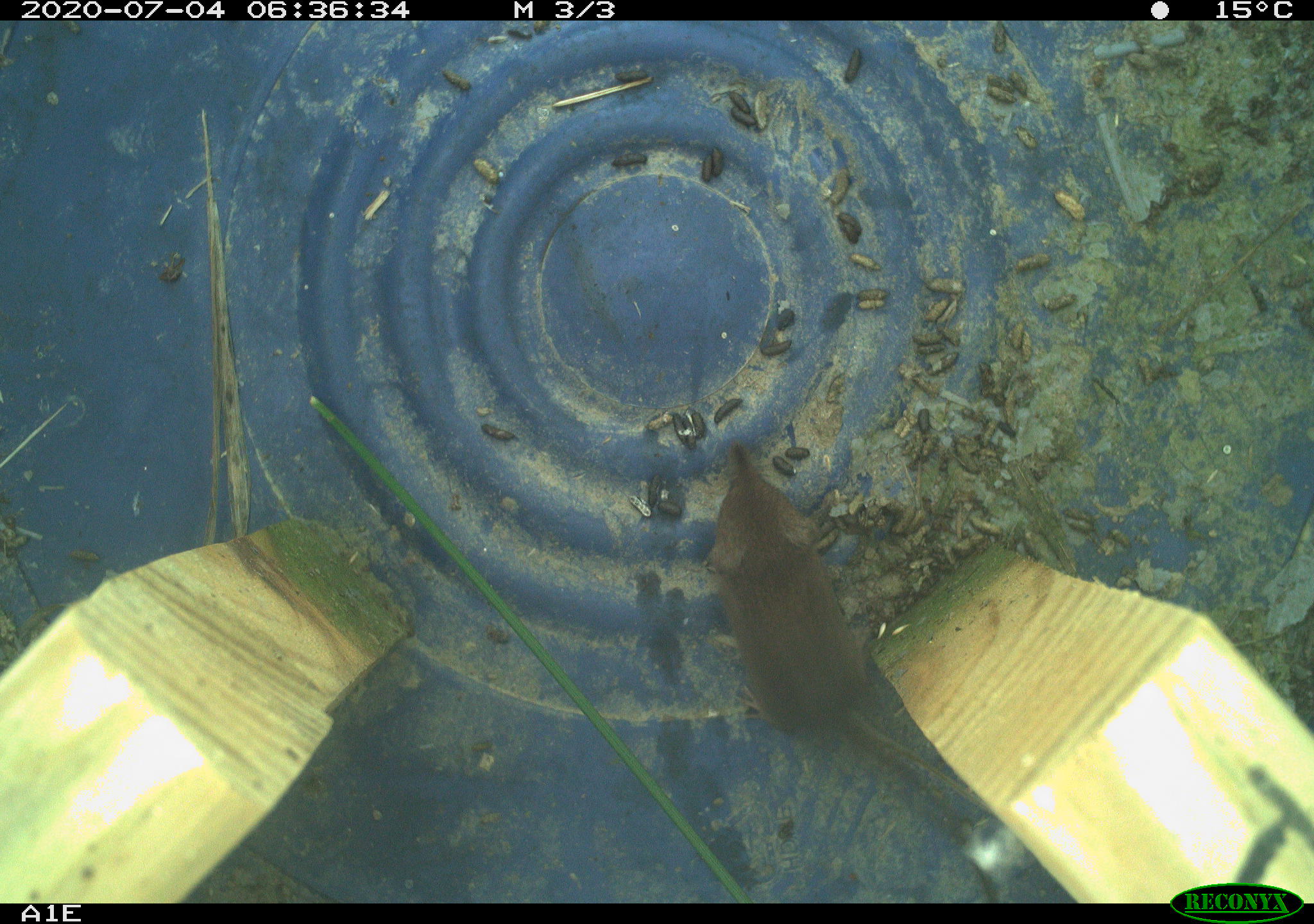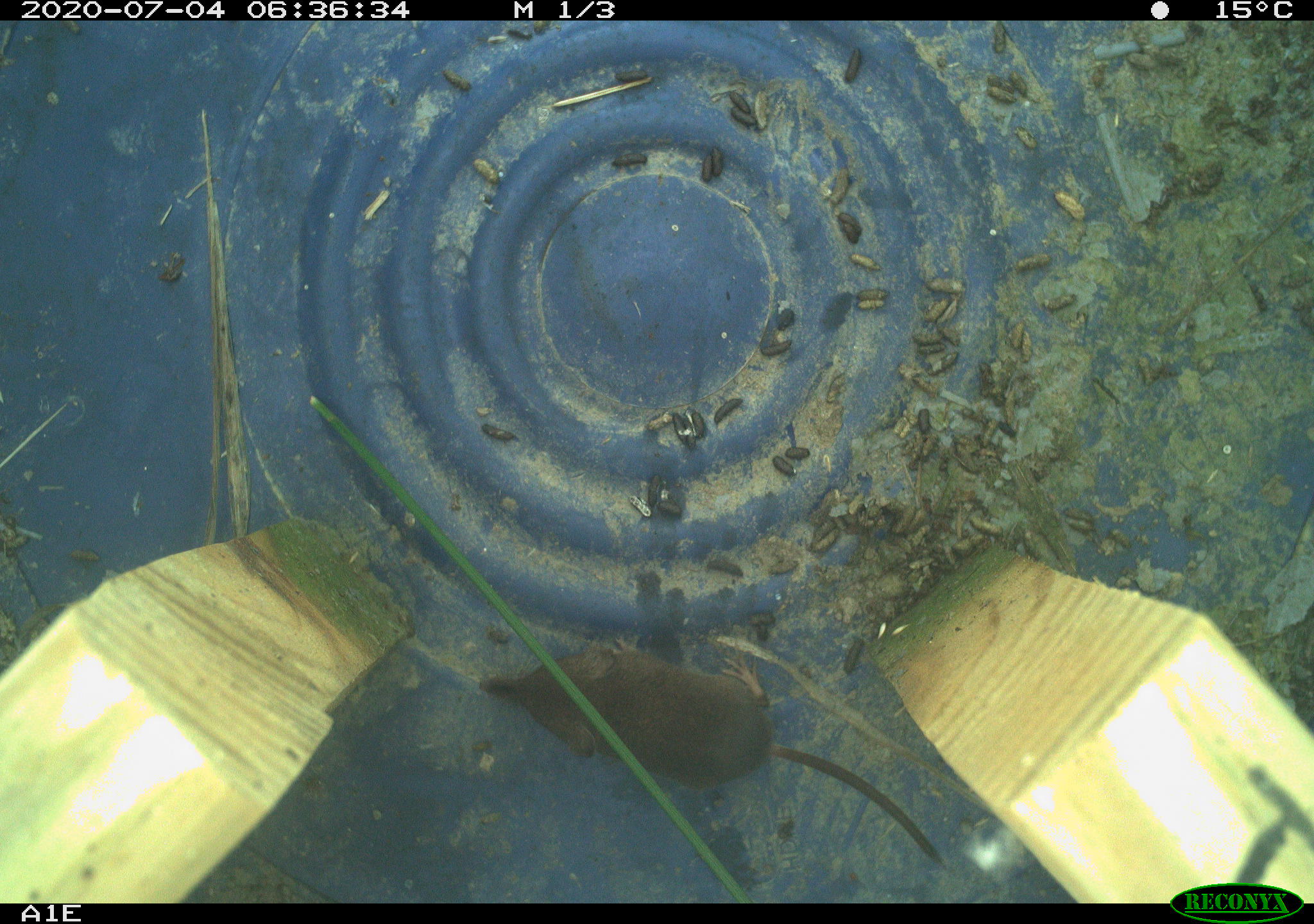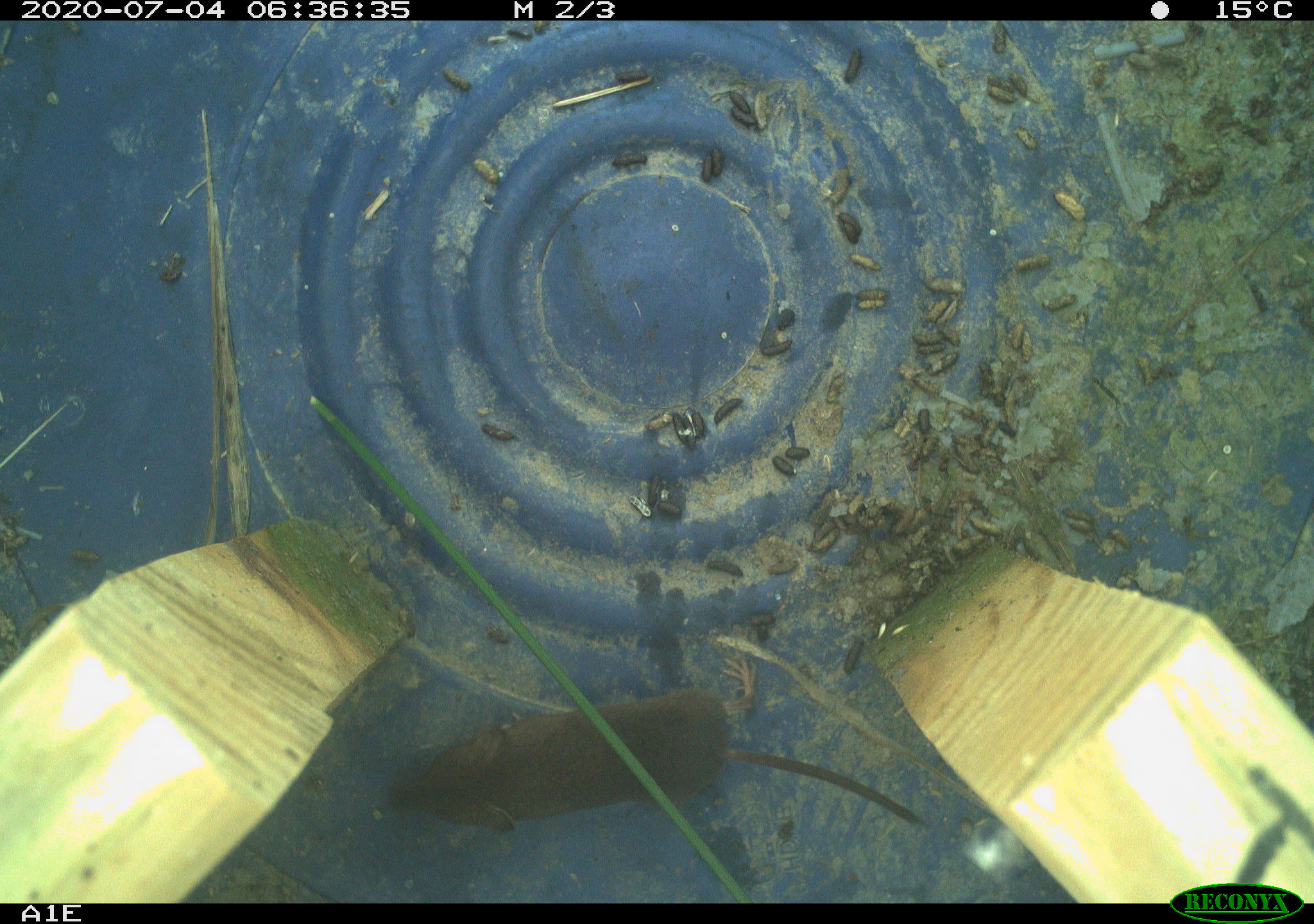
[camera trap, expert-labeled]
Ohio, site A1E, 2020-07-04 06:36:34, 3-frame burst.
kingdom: Animalia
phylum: Chordata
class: Mammalia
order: Eulipotyphla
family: Soricidae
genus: Sorex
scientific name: Sorex cinereus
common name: masked shrew